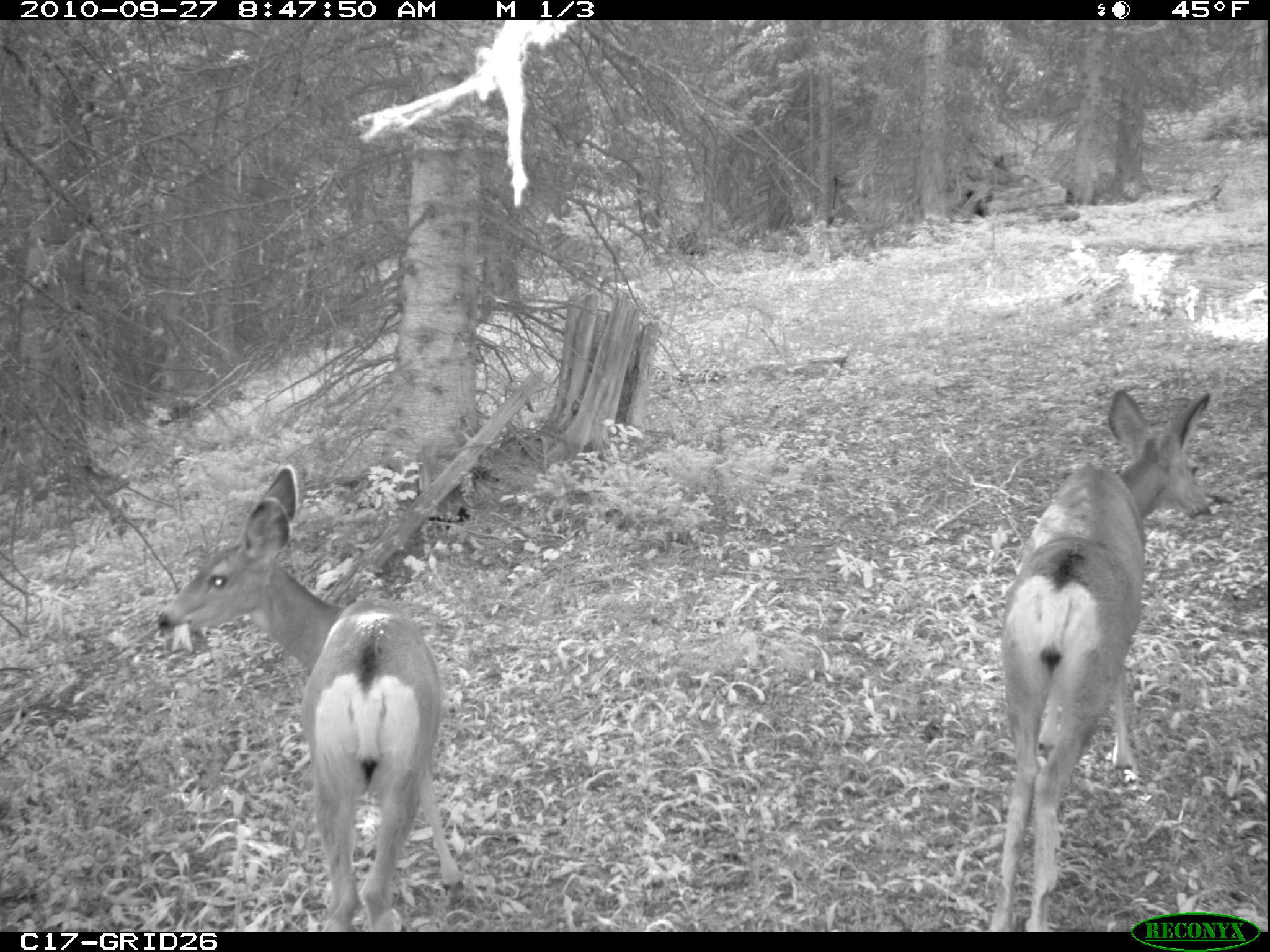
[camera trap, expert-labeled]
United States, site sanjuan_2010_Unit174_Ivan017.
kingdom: Animalia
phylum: Chordata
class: Mammalia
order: Artiodactyla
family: Cervidae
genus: Odocoileus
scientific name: Odocoileus hemionus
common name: mule deer